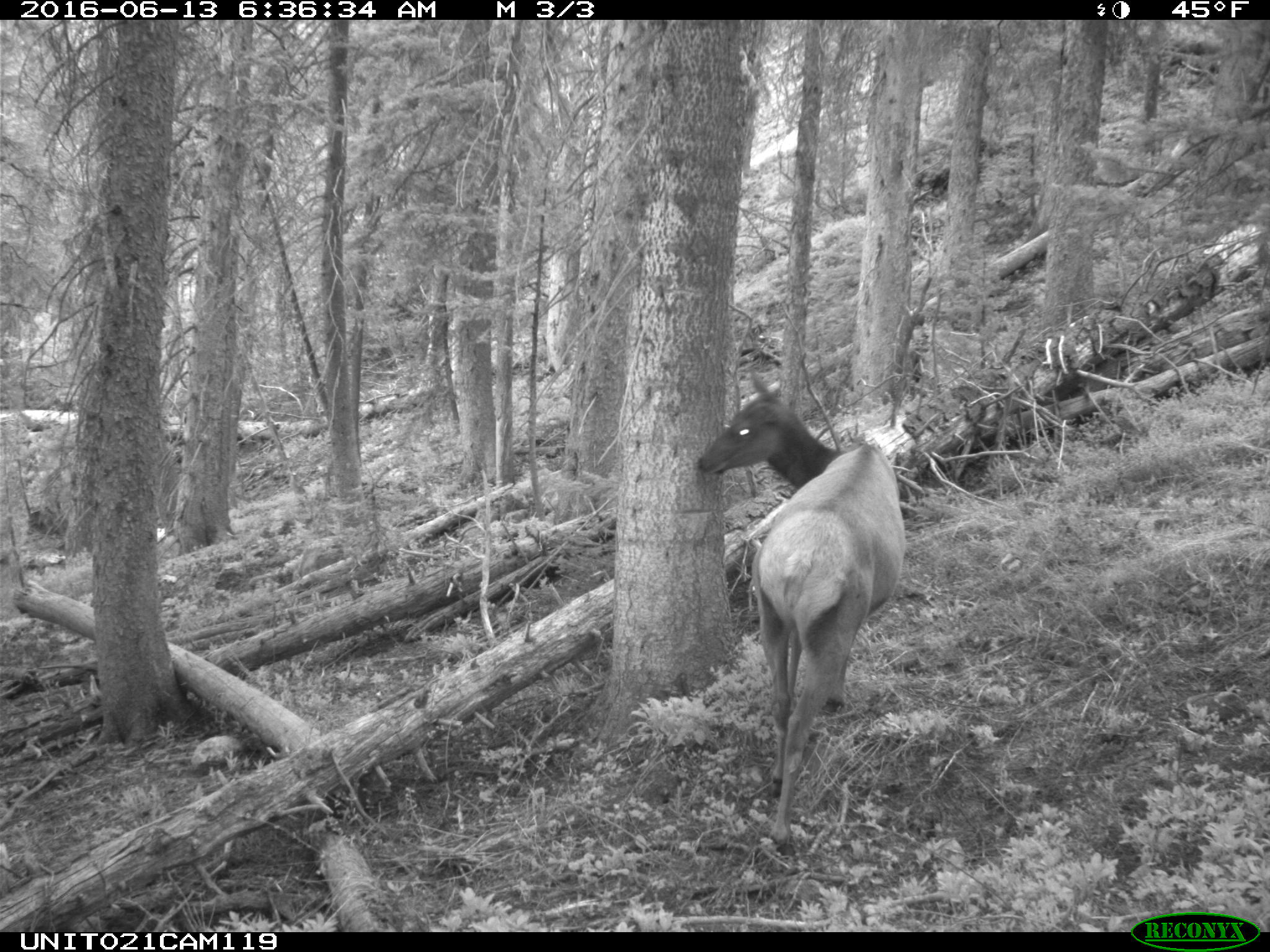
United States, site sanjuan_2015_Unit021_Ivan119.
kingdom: Animalia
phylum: Chordata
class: Mammalia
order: Artiodactyla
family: Cervidae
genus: Cervus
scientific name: Cervus elaphus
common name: red deer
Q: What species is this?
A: Cervus elaphus (red deer).